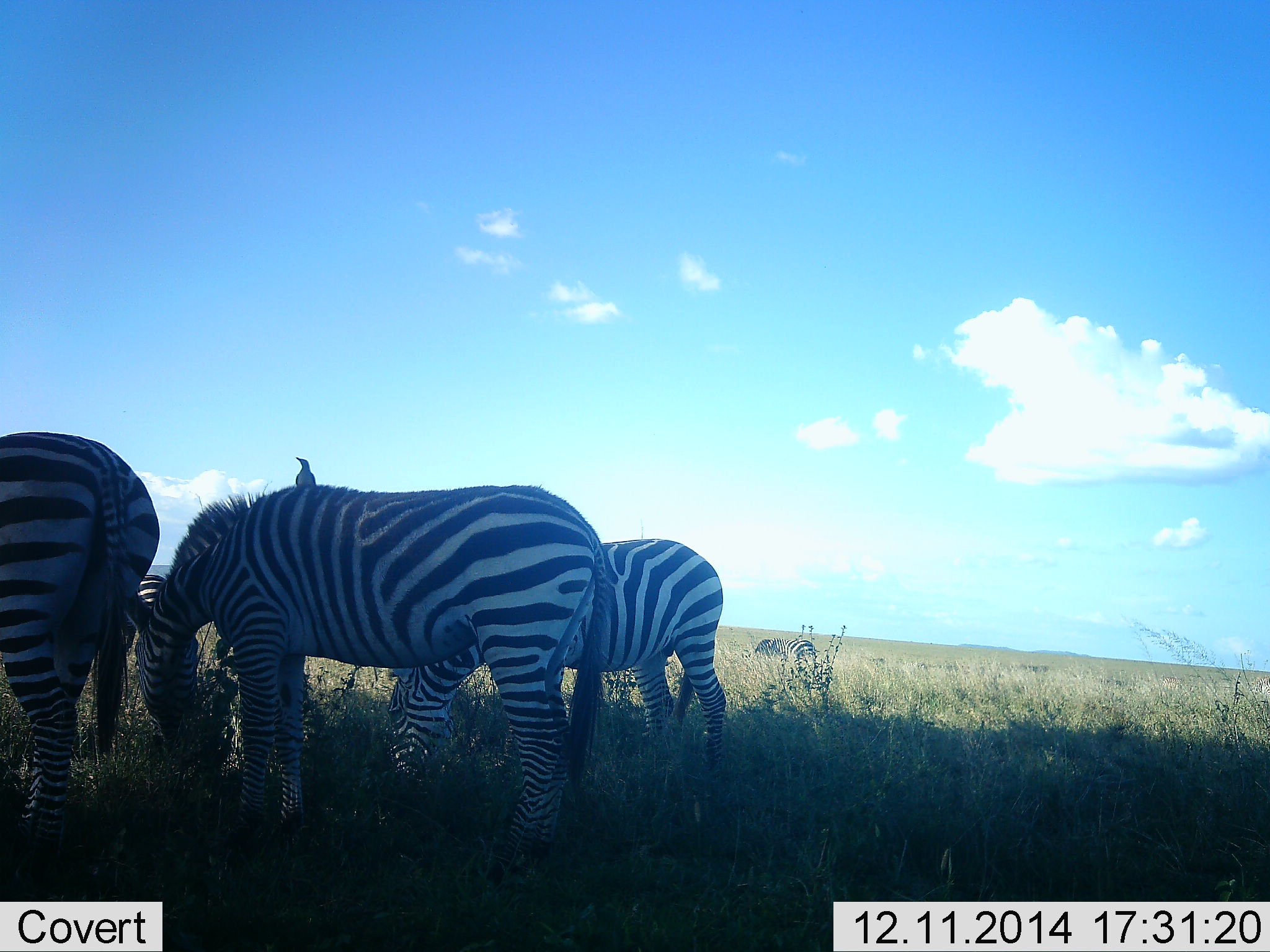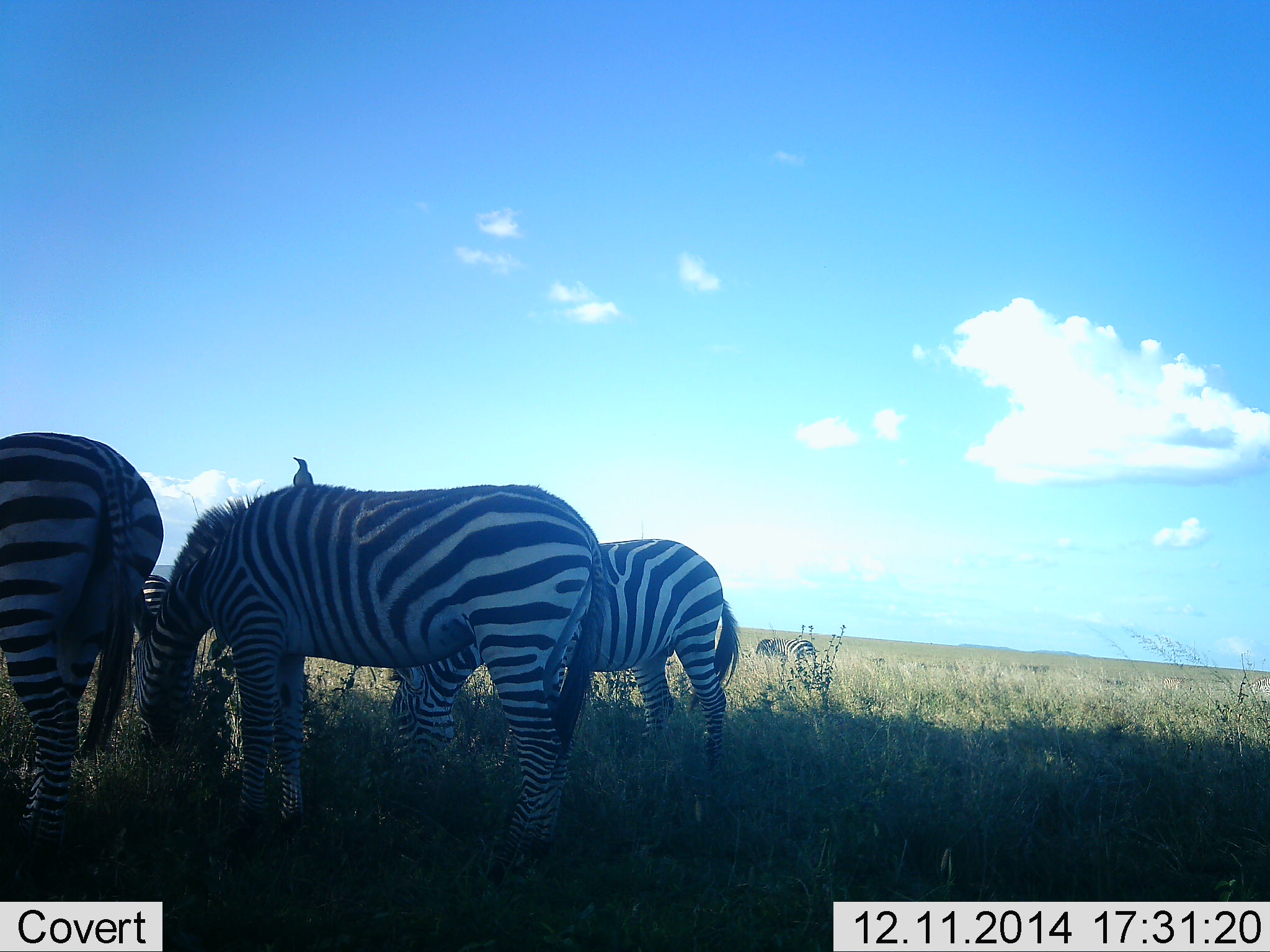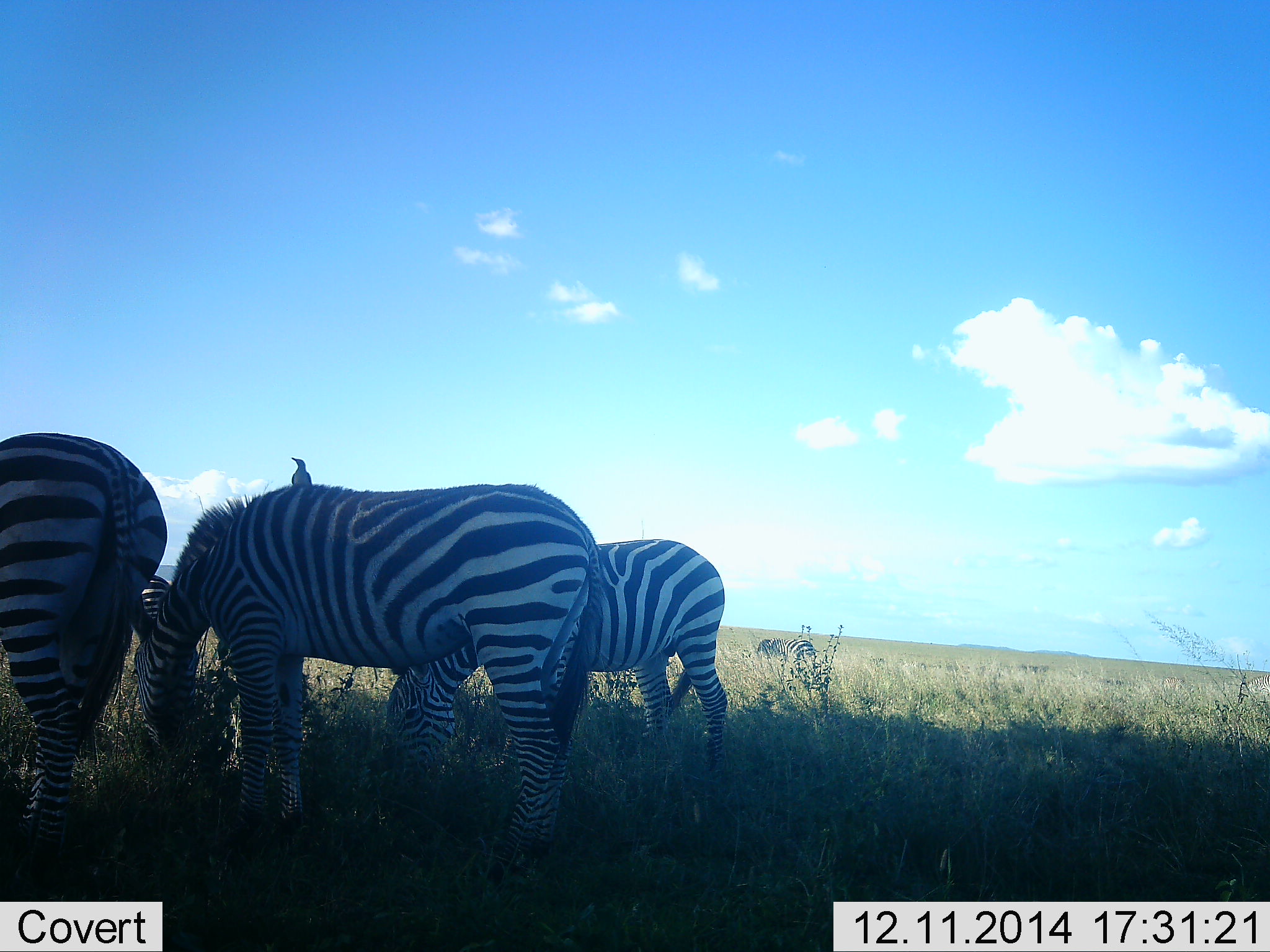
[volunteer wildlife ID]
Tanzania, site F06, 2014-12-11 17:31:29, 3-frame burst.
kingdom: Animalia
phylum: Chordata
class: Aves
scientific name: Aves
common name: bird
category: otherbird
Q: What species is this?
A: Otherbird (bird) (Aves).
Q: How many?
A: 1.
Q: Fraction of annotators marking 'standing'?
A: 60%.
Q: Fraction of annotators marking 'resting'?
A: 10%.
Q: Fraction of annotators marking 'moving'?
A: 0%.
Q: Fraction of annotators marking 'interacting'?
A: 30%.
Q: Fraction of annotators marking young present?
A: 0%.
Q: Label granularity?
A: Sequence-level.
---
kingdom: Animalia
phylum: Chordata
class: Mammalia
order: Perissodactyla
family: Equidae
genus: Equus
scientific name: Equus quagga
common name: plains zebra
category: zebra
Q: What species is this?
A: Zebra (plains zebra) (Equus quagga).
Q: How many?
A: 5.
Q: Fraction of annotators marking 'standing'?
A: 29%.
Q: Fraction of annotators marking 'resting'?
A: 0%.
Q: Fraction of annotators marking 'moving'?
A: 0%.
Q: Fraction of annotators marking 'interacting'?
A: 0%.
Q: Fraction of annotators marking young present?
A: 0%.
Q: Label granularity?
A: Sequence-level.